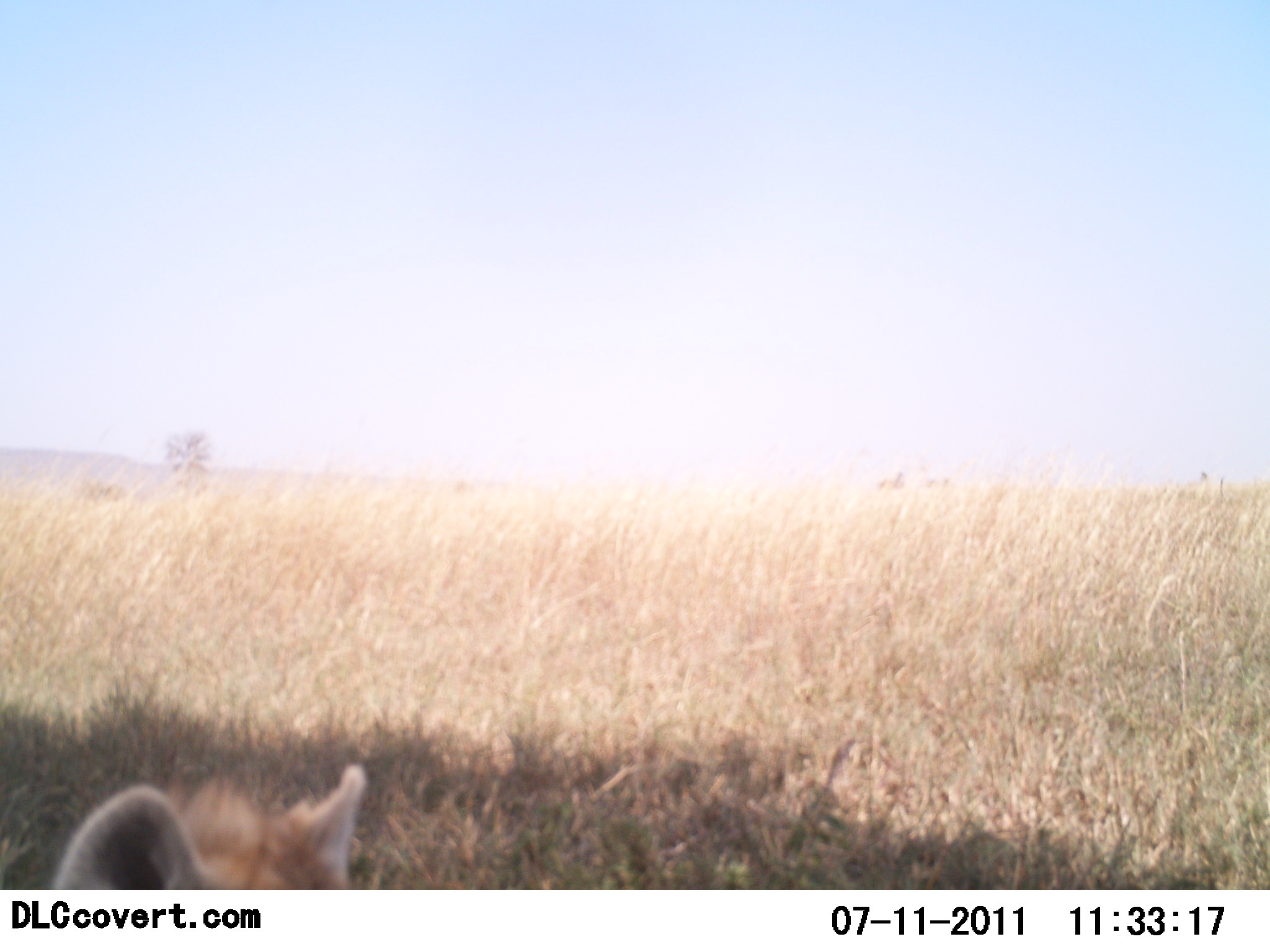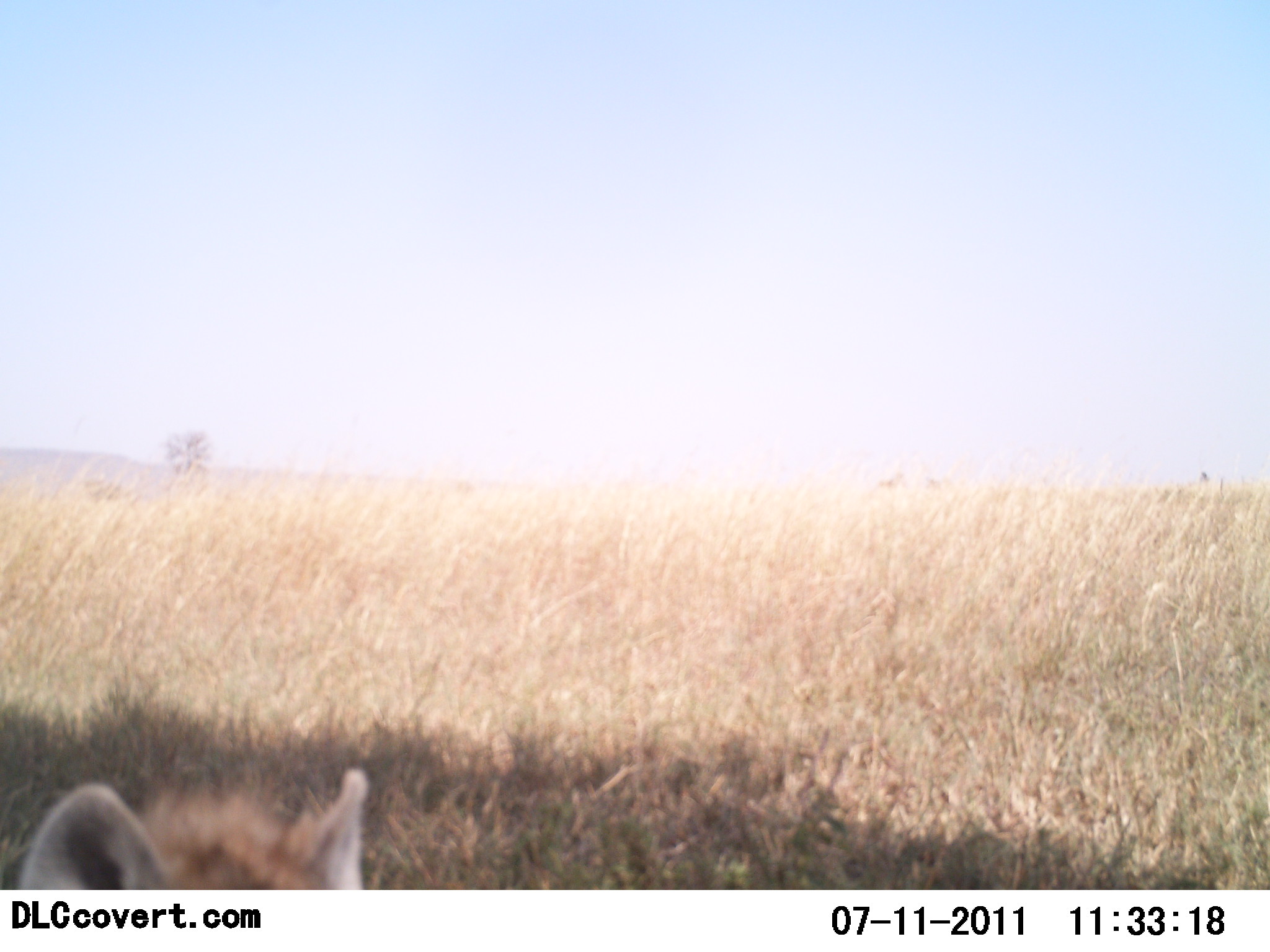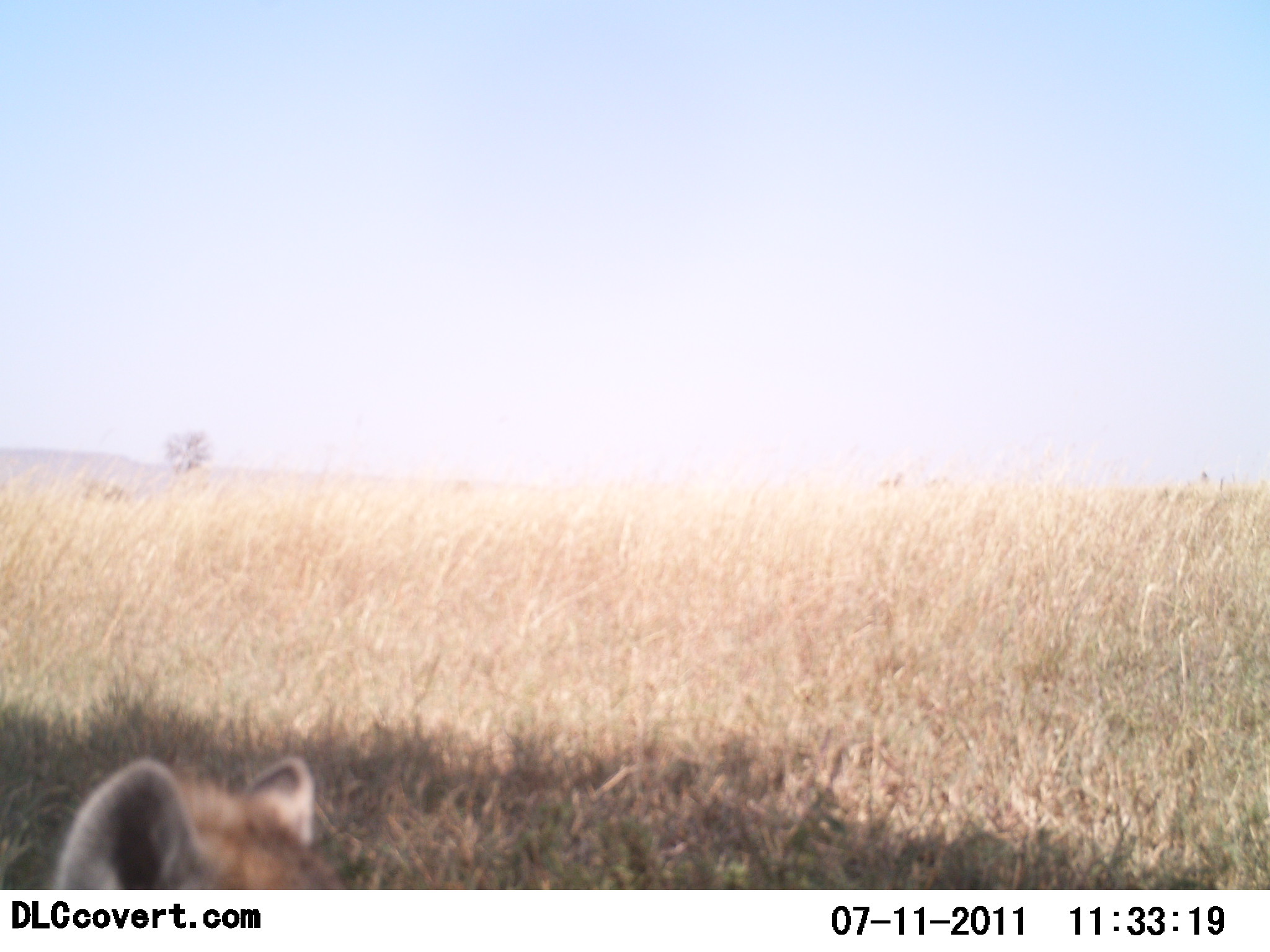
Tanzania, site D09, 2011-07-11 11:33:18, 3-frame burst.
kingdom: Animalia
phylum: Chordata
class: Mammalia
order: Carnivora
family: Hyaenidae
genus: Crocuta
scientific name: Crocuta crocuta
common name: spotted hyena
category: hyenaspotted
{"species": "hyenaspotted (spotted hyena) (Crocuta crocuta)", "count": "1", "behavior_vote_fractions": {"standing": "67%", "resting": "33%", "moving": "0%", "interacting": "0%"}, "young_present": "17%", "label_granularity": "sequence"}